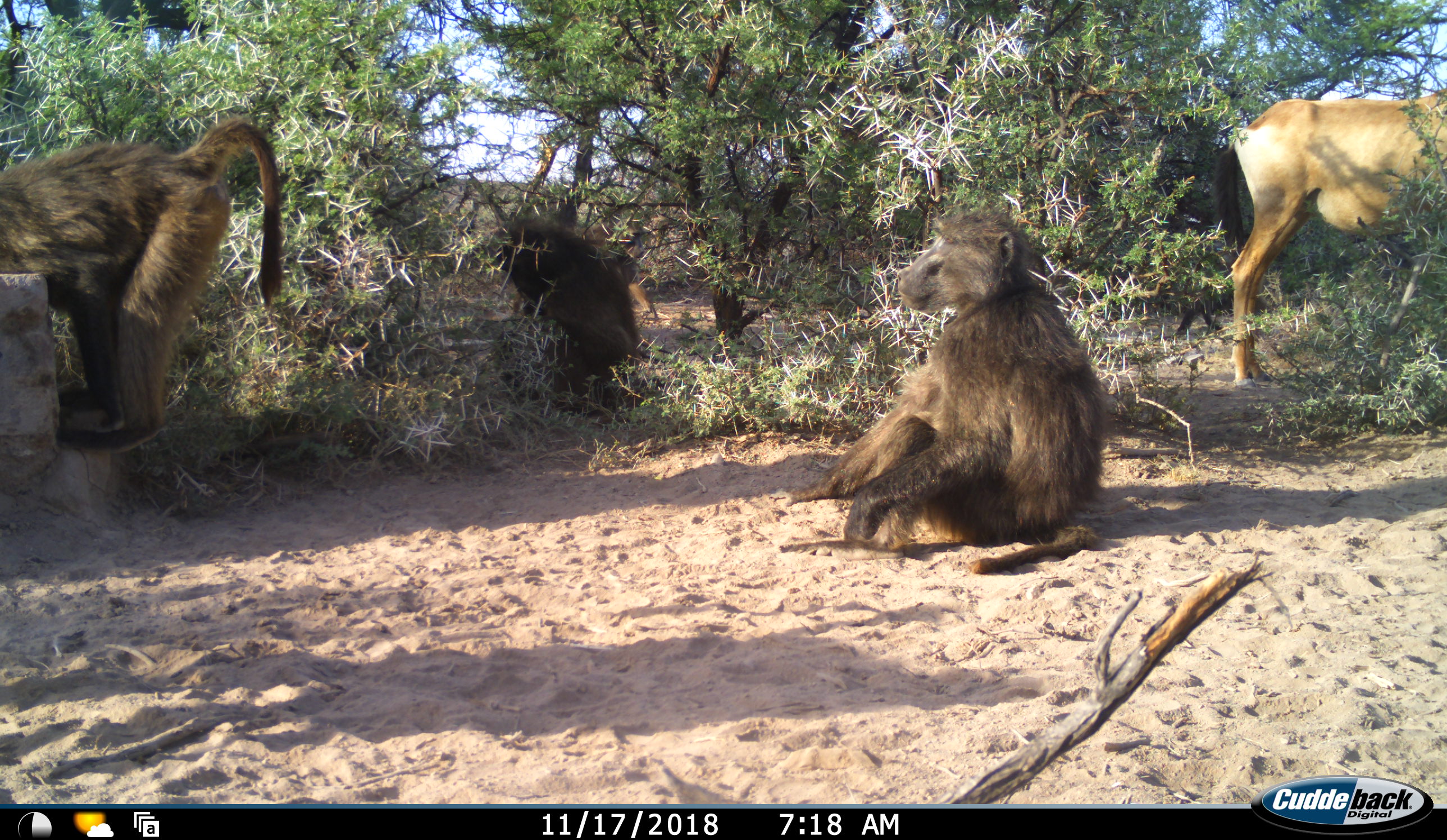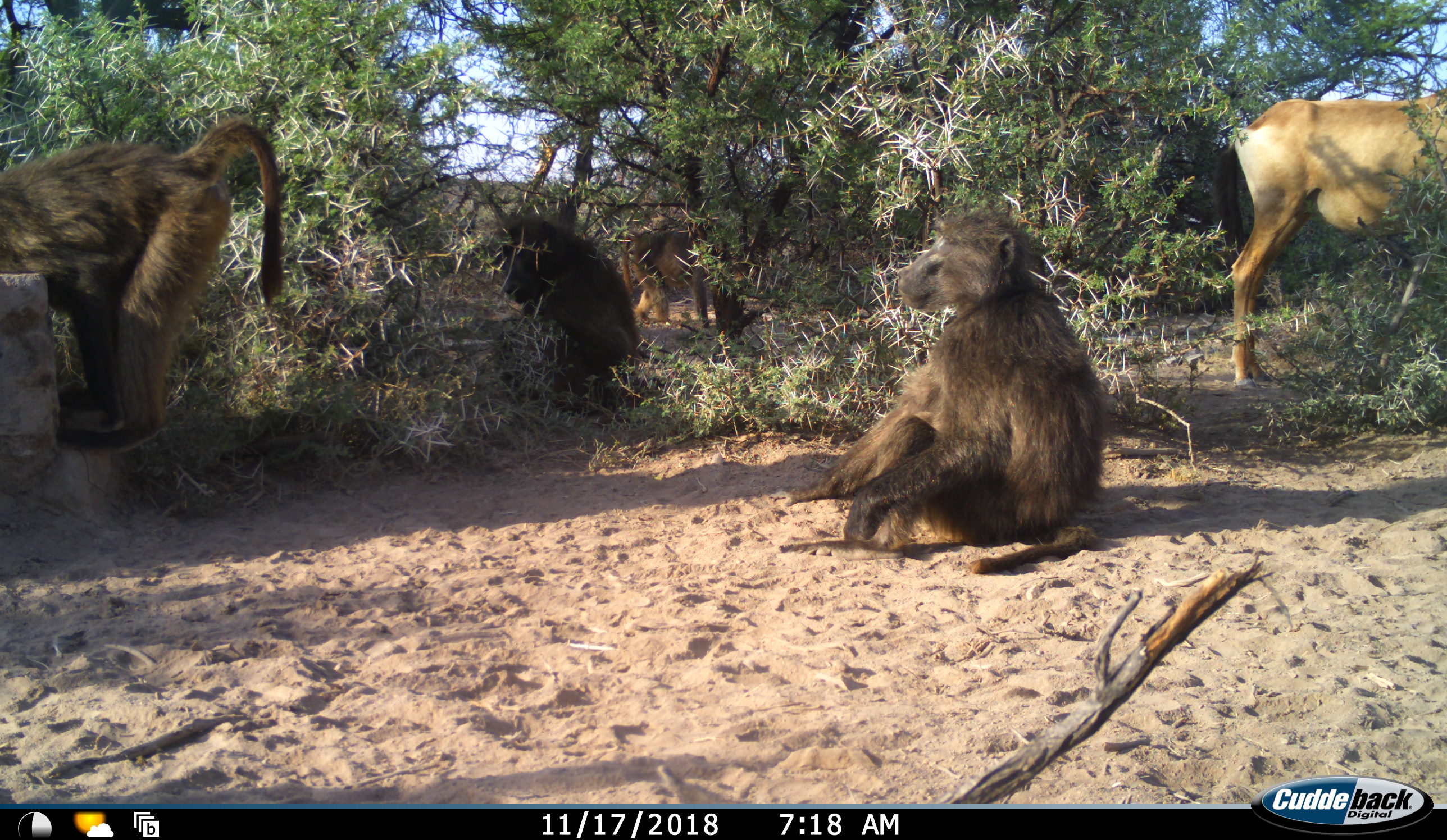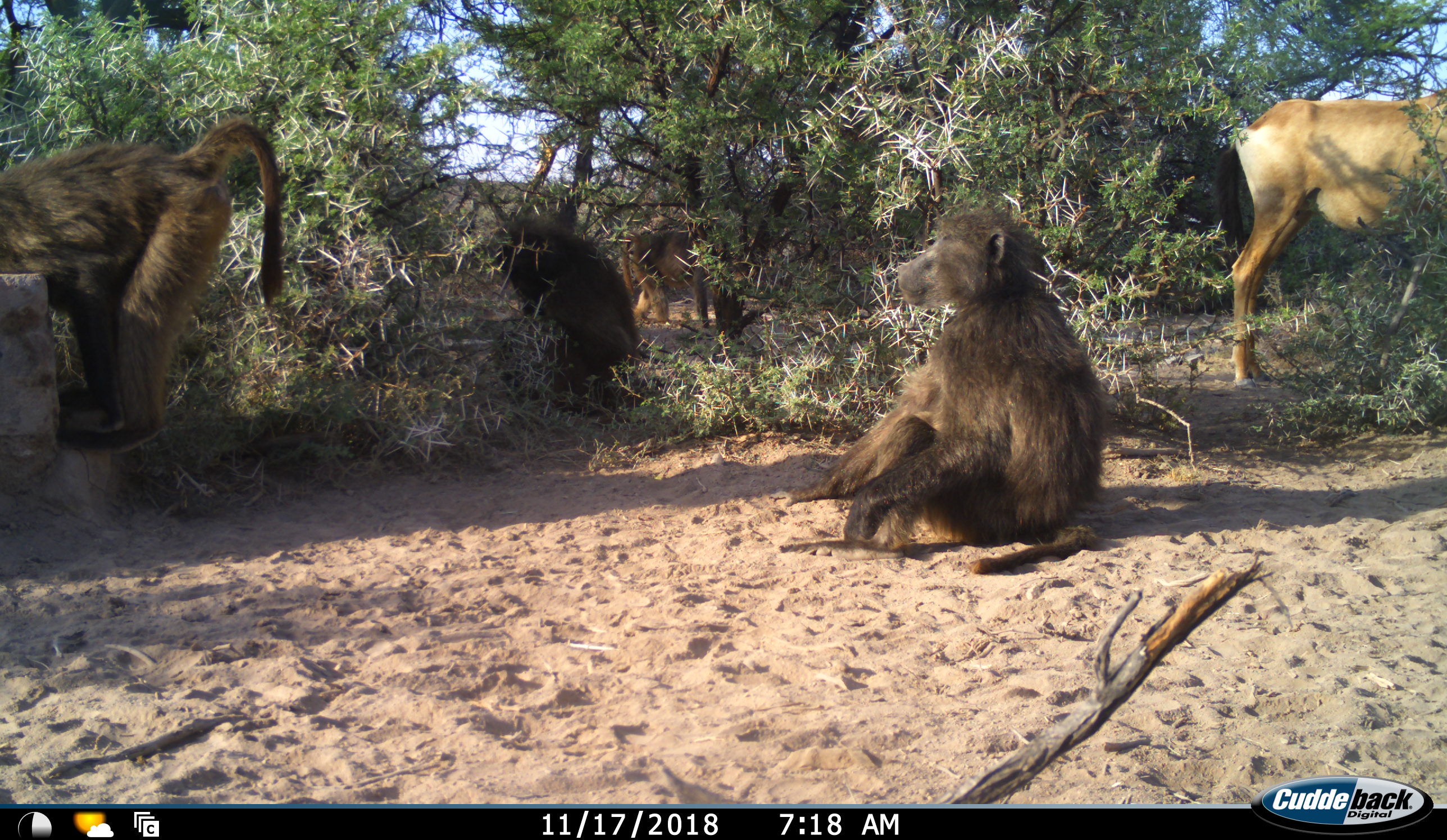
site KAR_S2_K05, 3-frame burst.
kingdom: Animalia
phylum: Chordata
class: Mammalia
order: Primates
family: Cercopithecidae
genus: Papio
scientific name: Papio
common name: baboon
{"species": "baboon (Papio)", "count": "4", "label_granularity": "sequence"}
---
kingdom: Animalia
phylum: Chordata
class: Mammalia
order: Artiodactyla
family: Bovidae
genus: Alcelaphus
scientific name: Alcelaphus buselaphus caama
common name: red hartebeest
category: hartebeestred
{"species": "hartebeestred (red hartebeest) (Alcelaphus buselaphus caama)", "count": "1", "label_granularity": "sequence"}